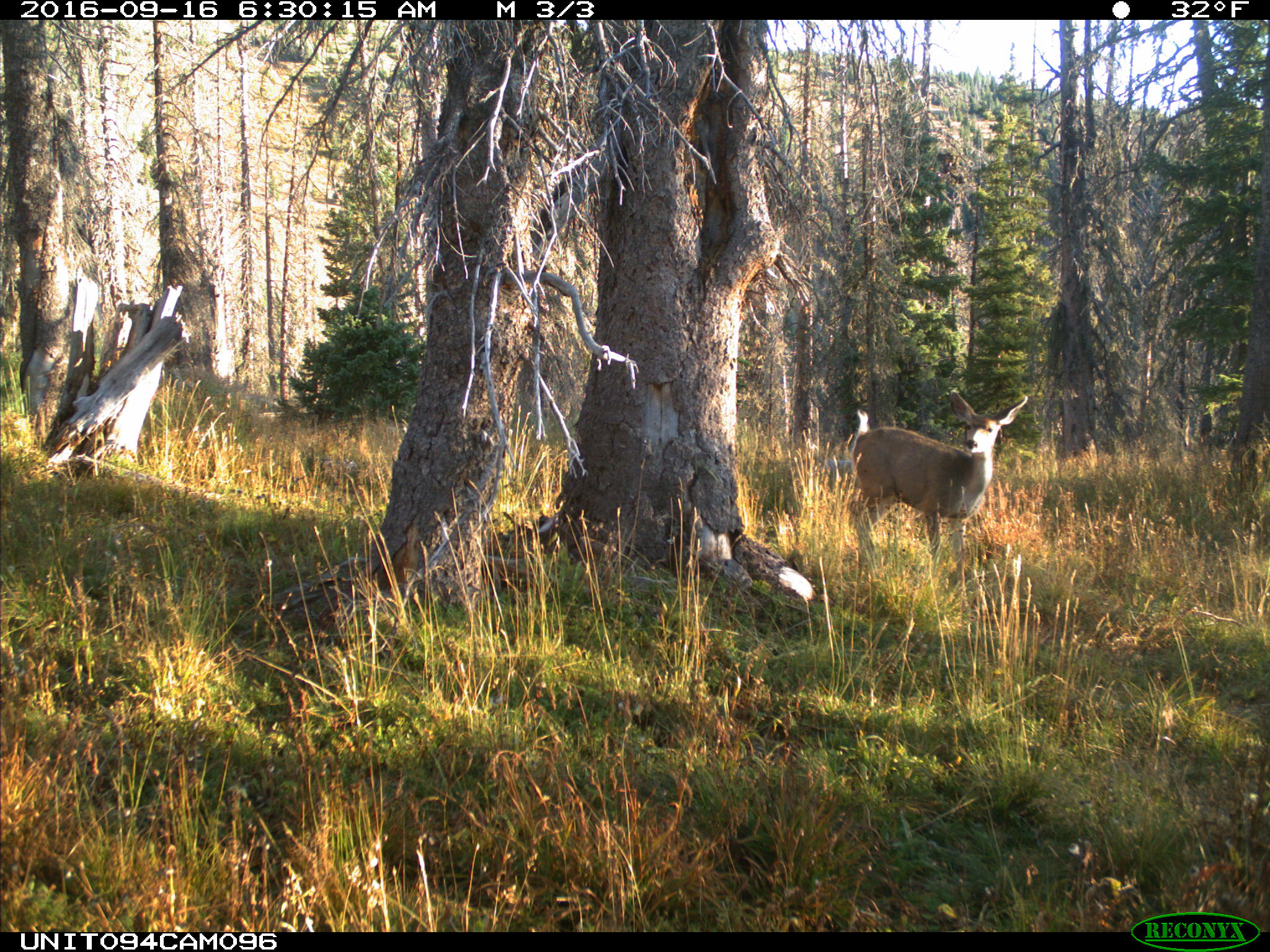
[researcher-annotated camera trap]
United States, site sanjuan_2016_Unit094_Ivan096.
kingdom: Animalia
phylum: Chordata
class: Mammalia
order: Artiodactyla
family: Cervidae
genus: Odocoileus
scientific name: Odocoileus hemionus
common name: mule deer